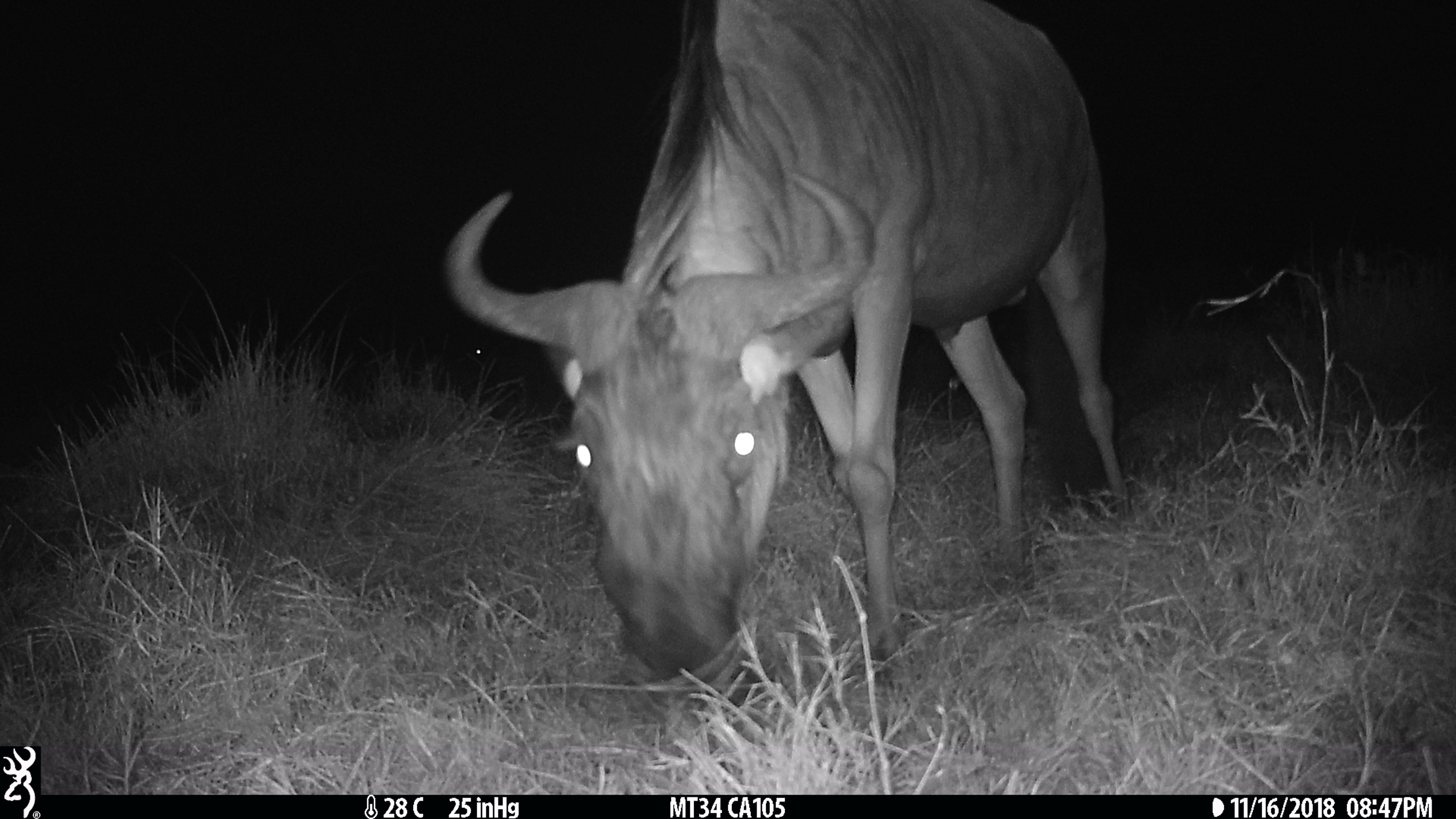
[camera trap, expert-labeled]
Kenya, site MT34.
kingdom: Animalia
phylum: Chordata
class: Mammalia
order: Artiodactyla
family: Bovidae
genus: Connochaetes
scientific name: Connochaetes taurinus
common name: blue wildebeest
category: wildebeest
Wildebeest (blue wildebeest) (Connochaetes taurinus).